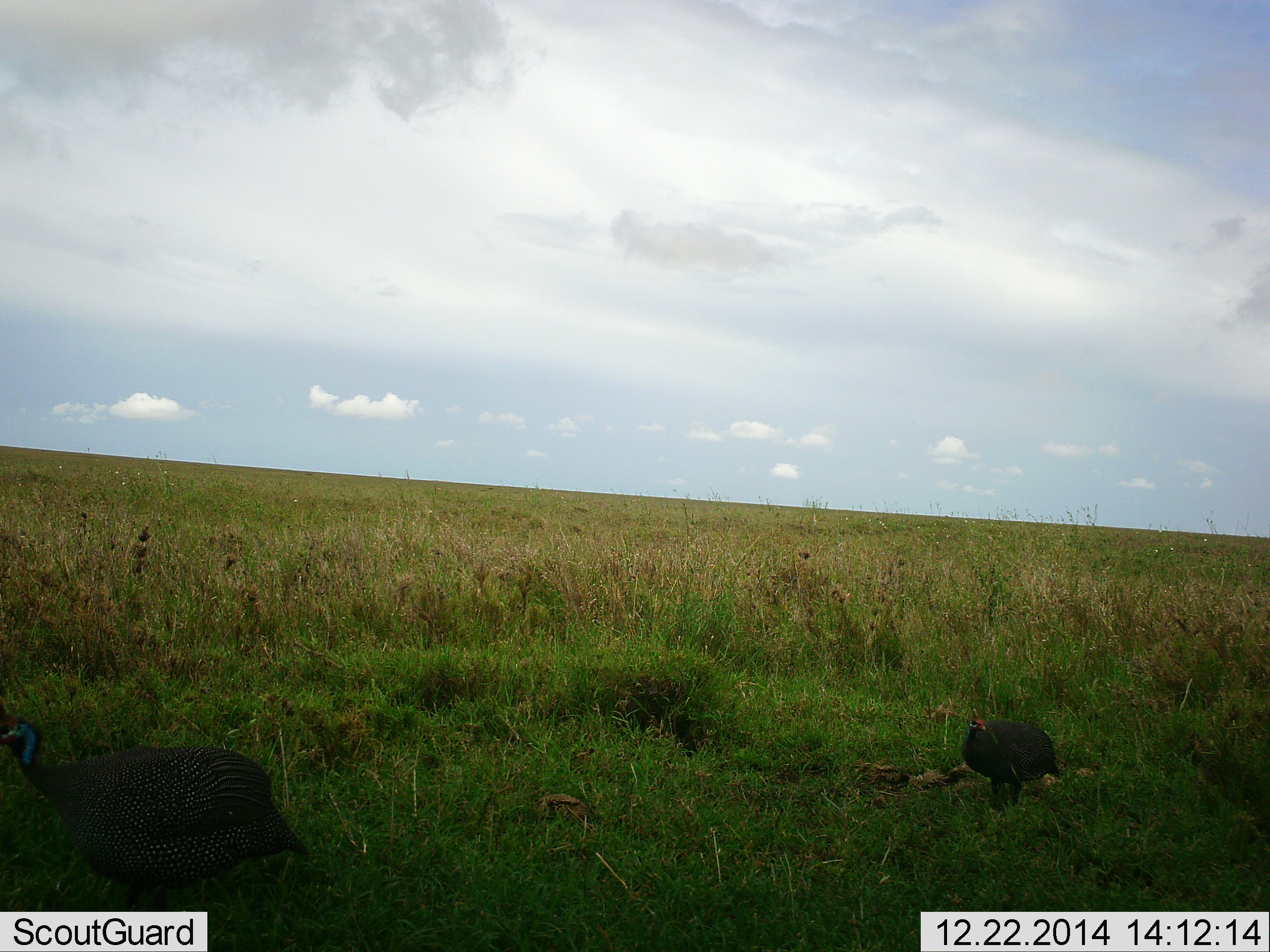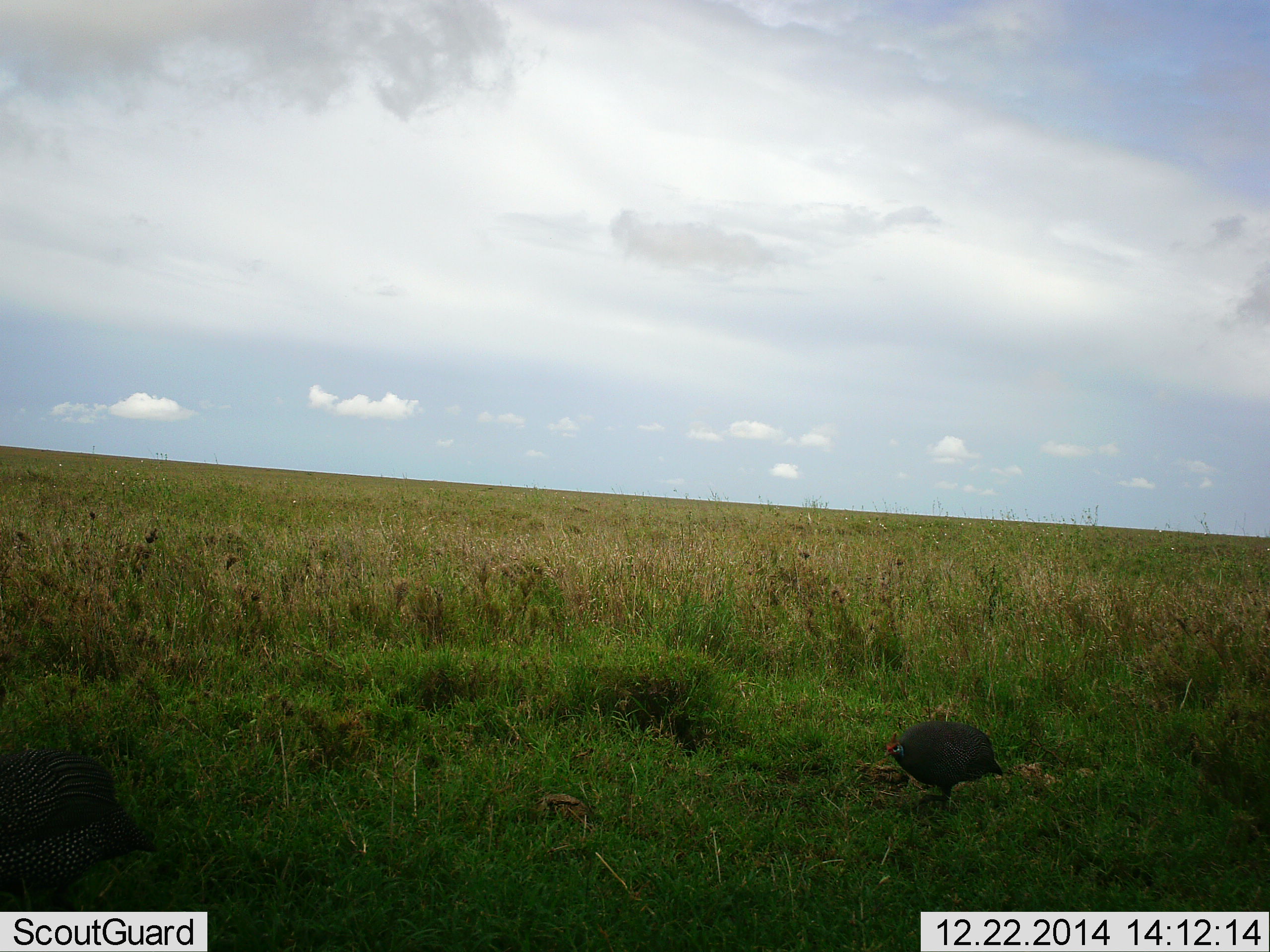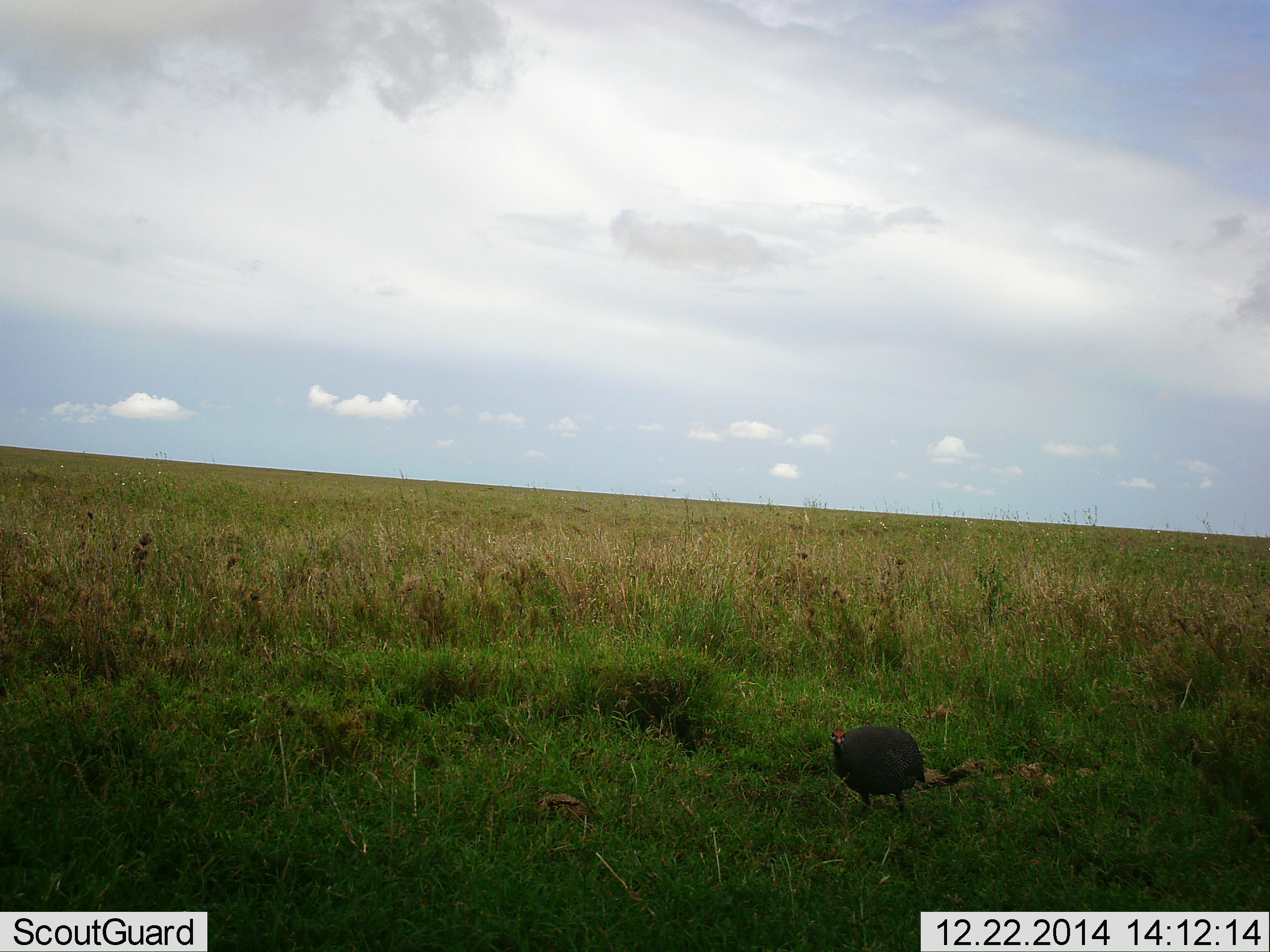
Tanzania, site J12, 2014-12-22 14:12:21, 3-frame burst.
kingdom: Animalia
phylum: Chordata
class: Aves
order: Galliformes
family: Numididae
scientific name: Numididae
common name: guinea fowl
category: guineafowl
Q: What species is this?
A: Guineafowl (guinea fowl) (Numididae).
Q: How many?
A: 2.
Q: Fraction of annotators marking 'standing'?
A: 40%.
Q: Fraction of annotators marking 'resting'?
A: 0%.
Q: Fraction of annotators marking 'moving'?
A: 60%.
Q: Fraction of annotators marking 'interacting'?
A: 0%.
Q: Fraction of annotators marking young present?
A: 0%.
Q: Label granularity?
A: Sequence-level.